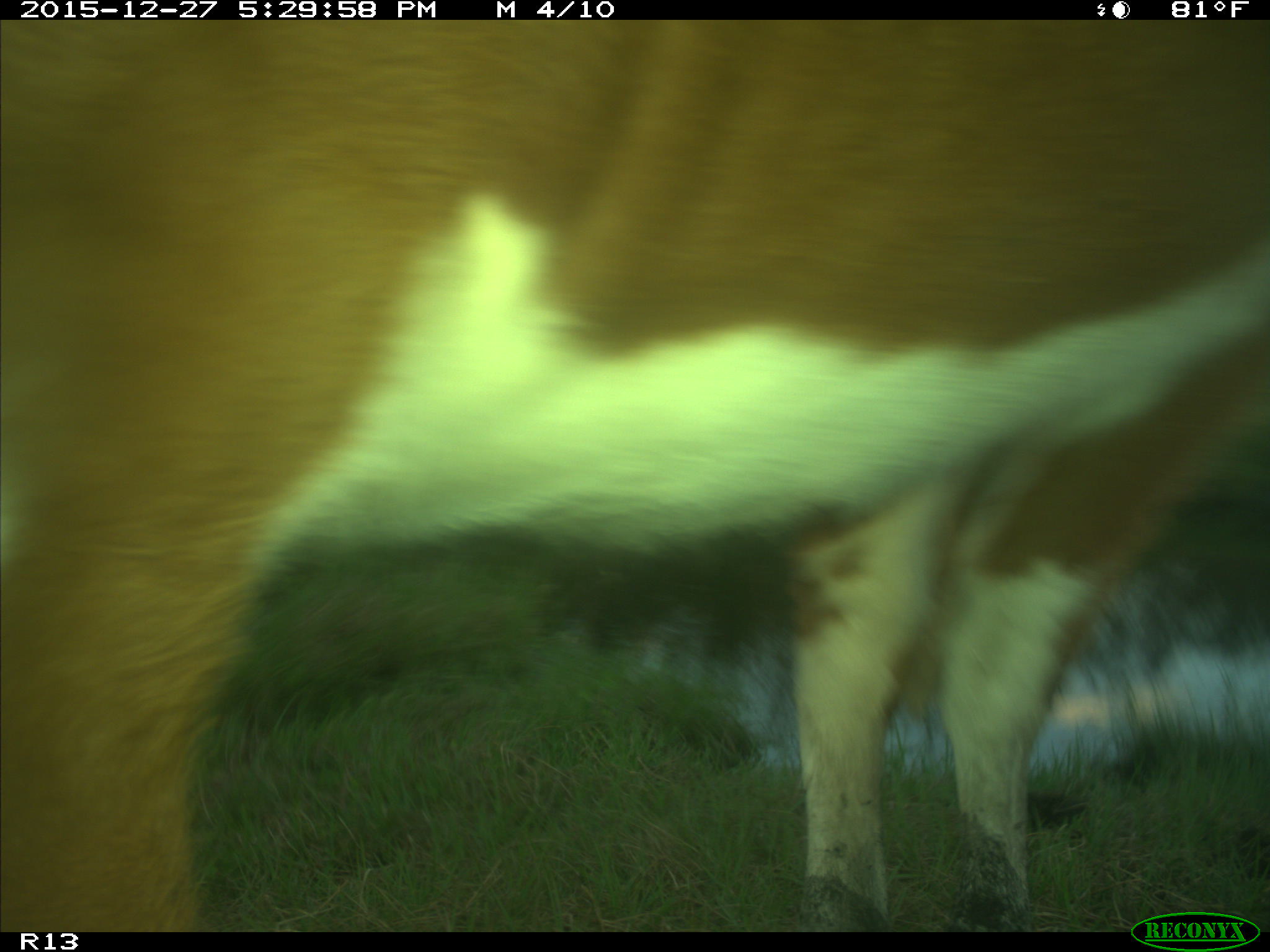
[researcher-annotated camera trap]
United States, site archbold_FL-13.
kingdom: Animalia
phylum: Chordata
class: Mammalia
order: Artiodactyla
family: Bovidae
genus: Bos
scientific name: Bos taurus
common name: domestic cow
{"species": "Bos taurus (domestic cow)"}